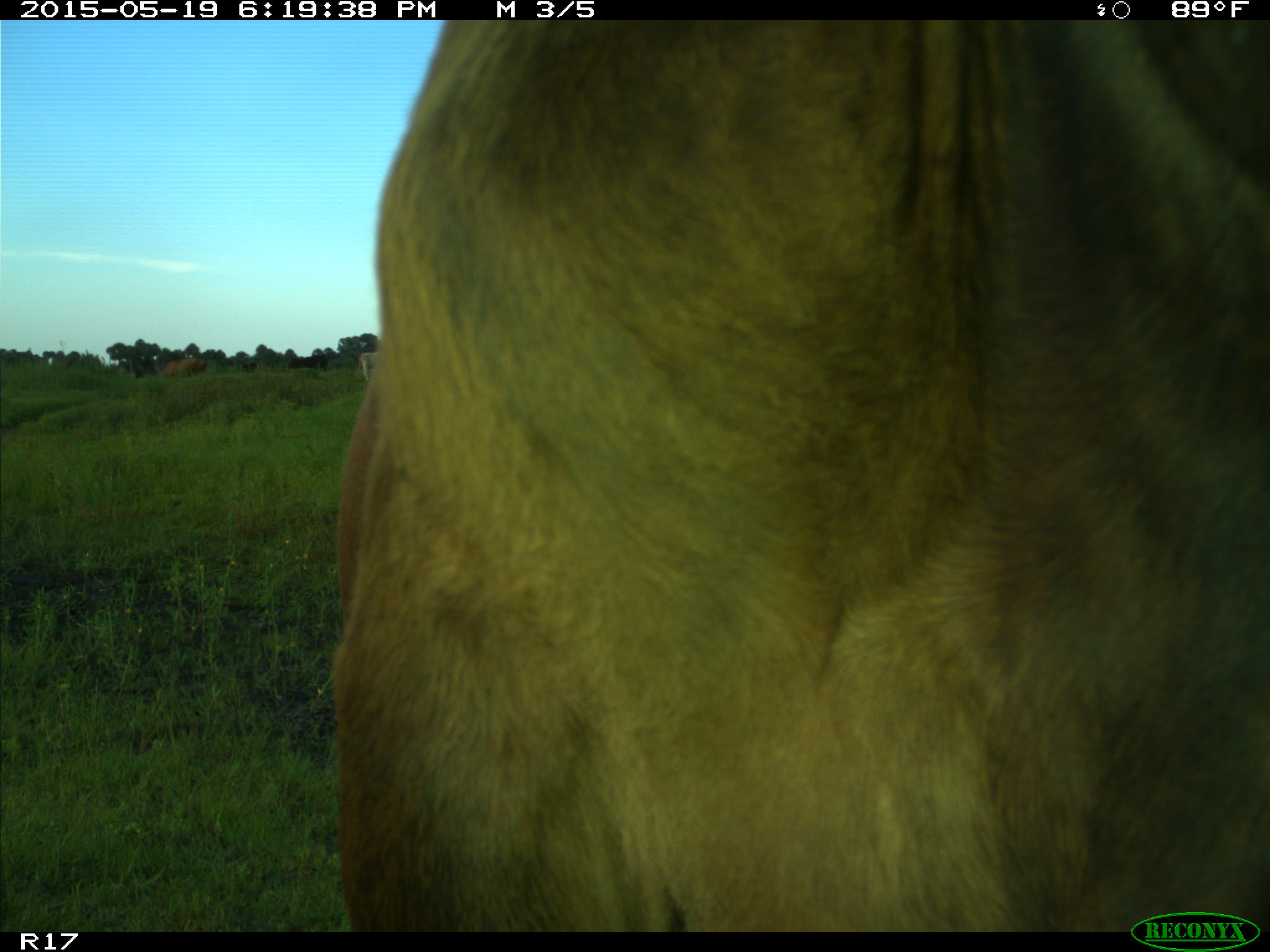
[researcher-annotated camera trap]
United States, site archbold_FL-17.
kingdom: Animalia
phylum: Chordata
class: Mammalia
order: Artiodactyla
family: Bovidae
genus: Bos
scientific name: Bos taurus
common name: domestic cow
Bos taurus (domestic cow).